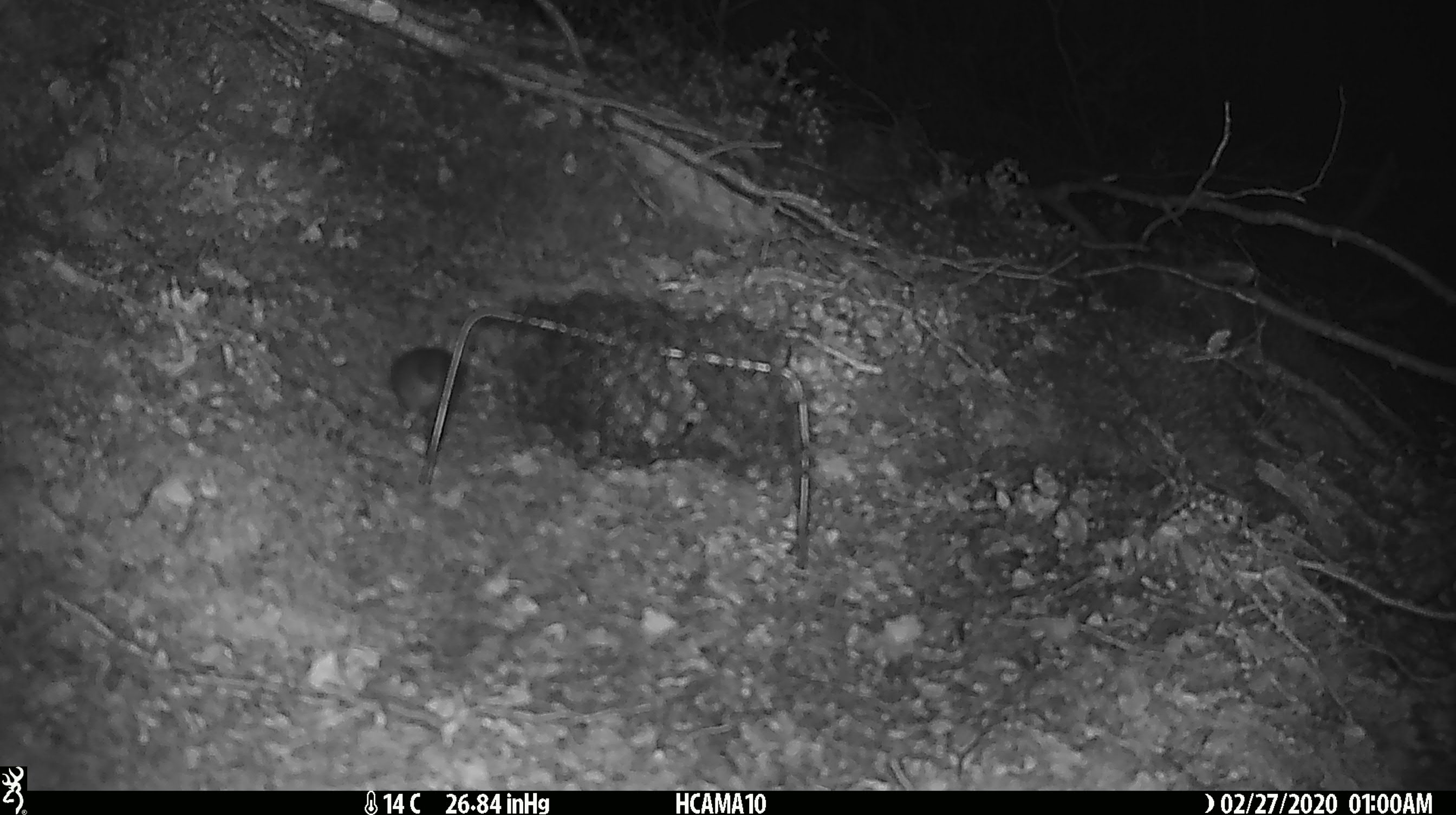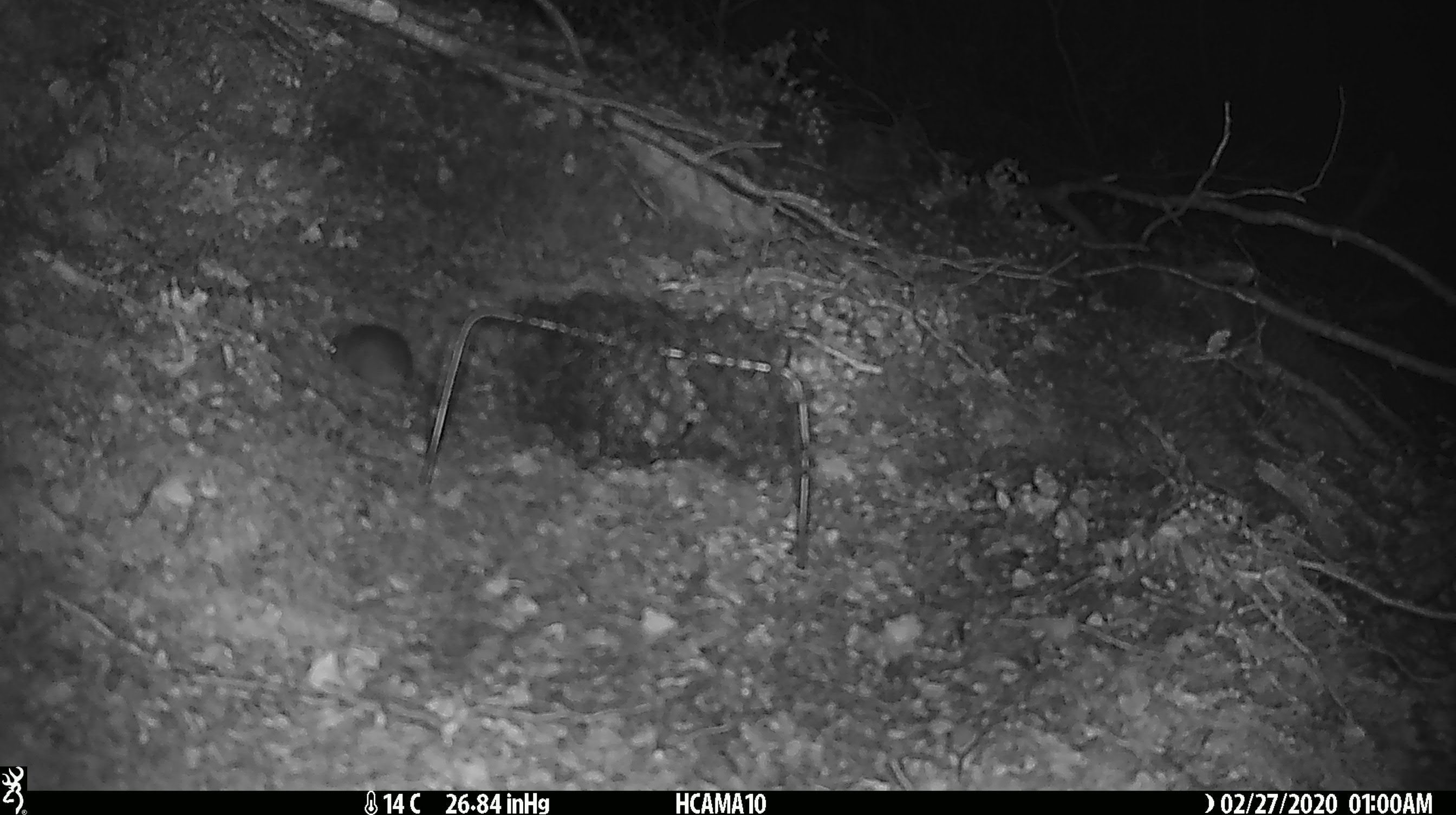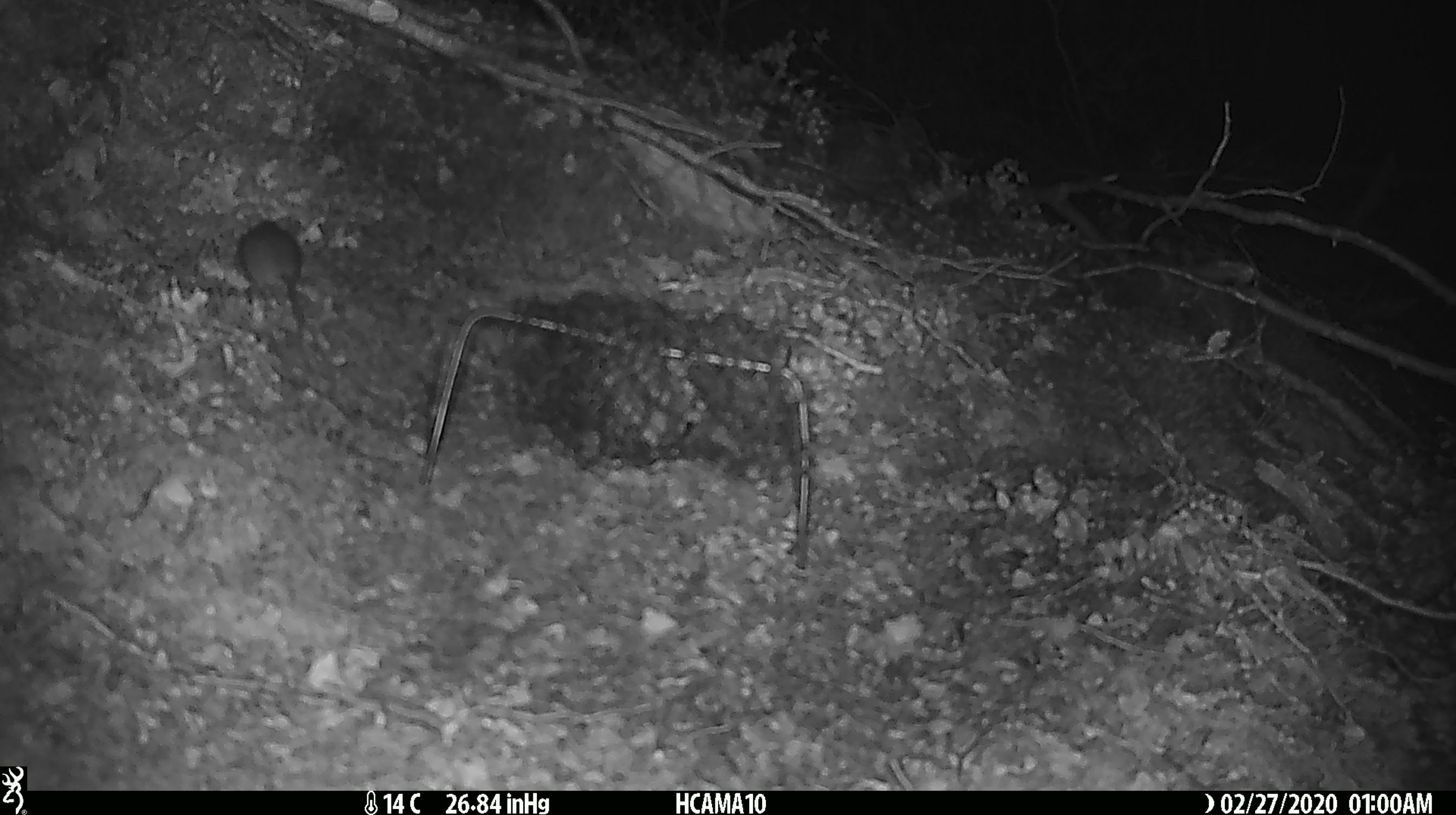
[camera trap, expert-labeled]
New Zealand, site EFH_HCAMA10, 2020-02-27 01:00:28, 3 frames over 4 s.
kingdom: Animalia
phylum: Chordata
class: Mammalia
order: Rodentia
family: Muridae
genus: Mus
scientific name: Mus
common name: mouse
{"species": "mouse (Mus)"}